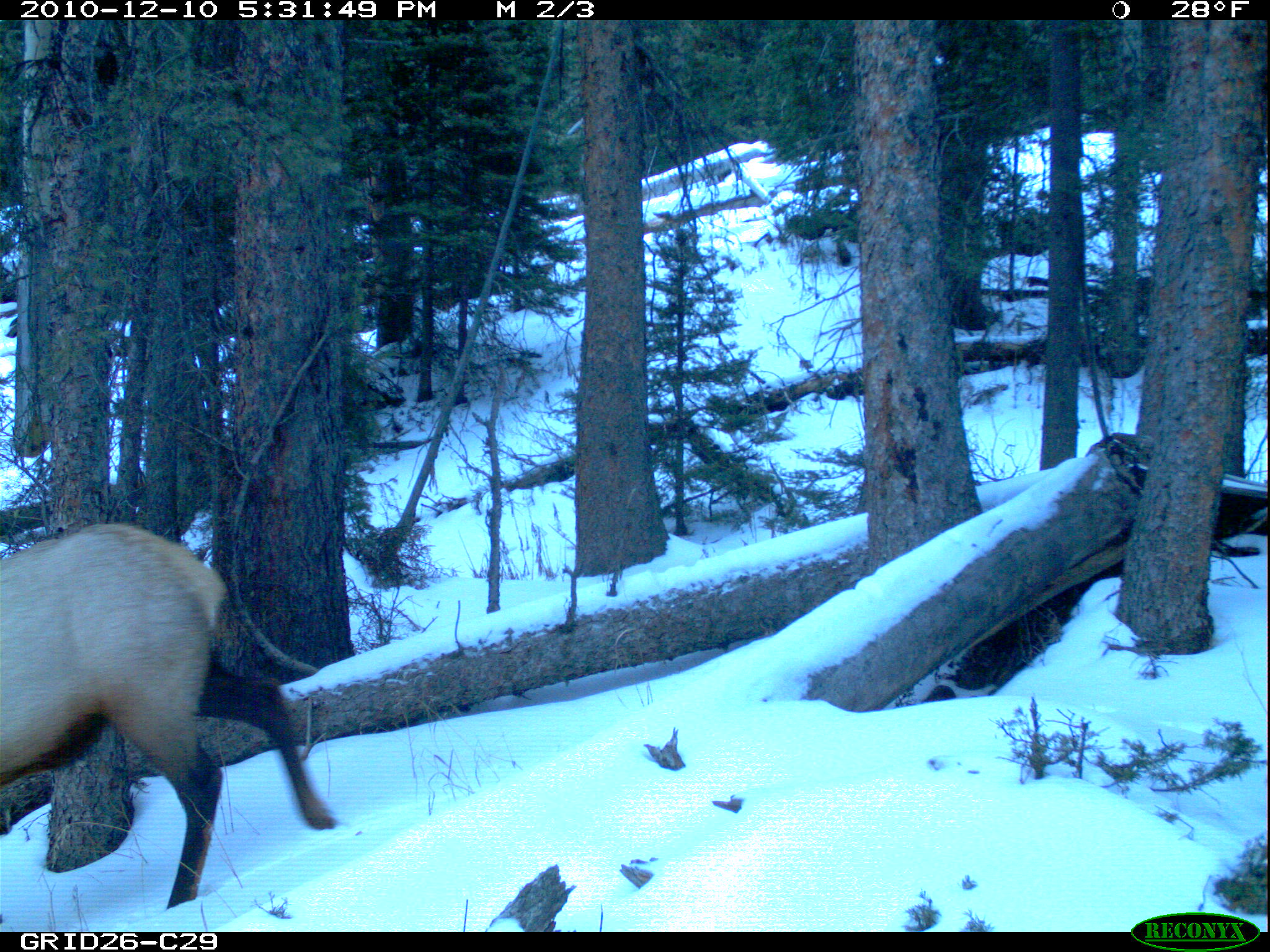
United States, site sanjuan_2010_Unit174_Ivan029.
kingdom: Animalia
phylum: Chordata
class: Mammalia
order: Artiodactyla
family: Cervidae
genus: Cervus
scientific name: Cervus elaphus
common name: red deer